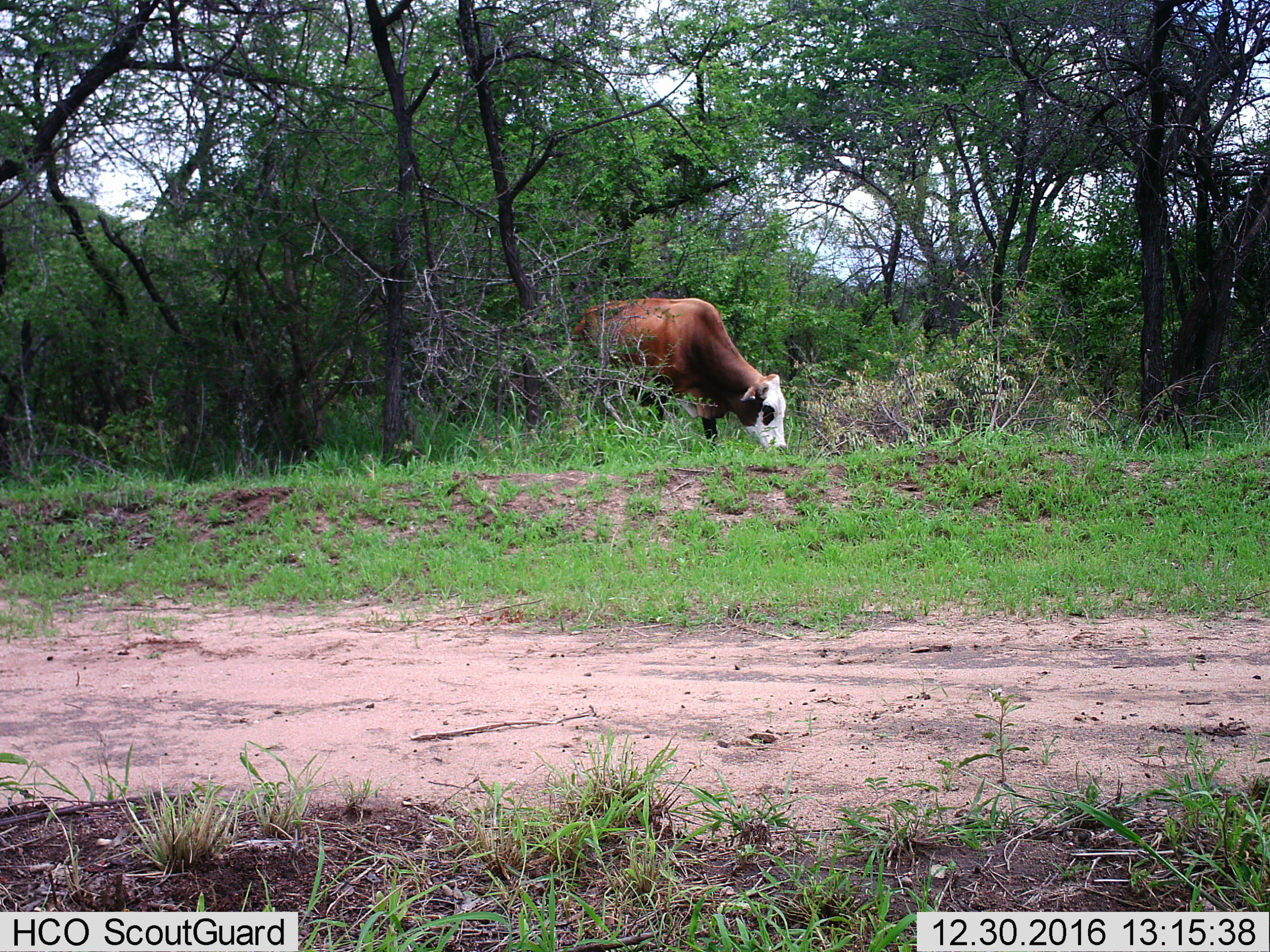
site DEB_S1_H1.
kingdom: Animalia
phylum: Chordata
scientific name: Vertebrata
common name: domestic animal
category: domesticanimal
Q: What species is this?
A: Domesticanimal (domestic animal) (Vertebrata).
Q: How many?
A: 1.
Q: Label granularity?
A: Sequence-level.